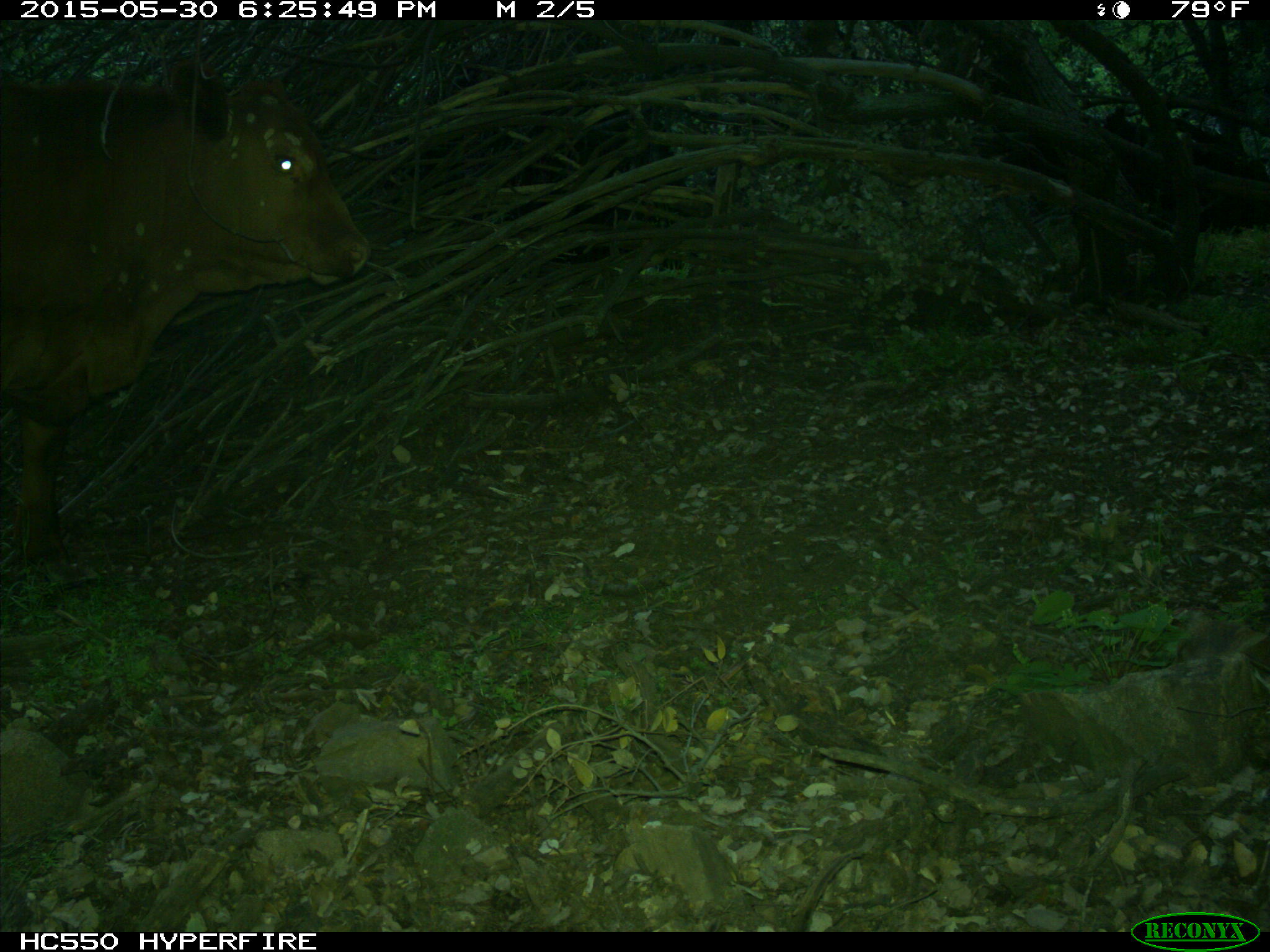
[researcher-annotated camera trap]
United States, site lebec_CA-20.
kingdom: Animalia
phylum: Chordata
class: Mammalia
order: Artiodactyla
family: Bovidae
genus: Bos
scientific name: Bos taurus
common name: domestic cow